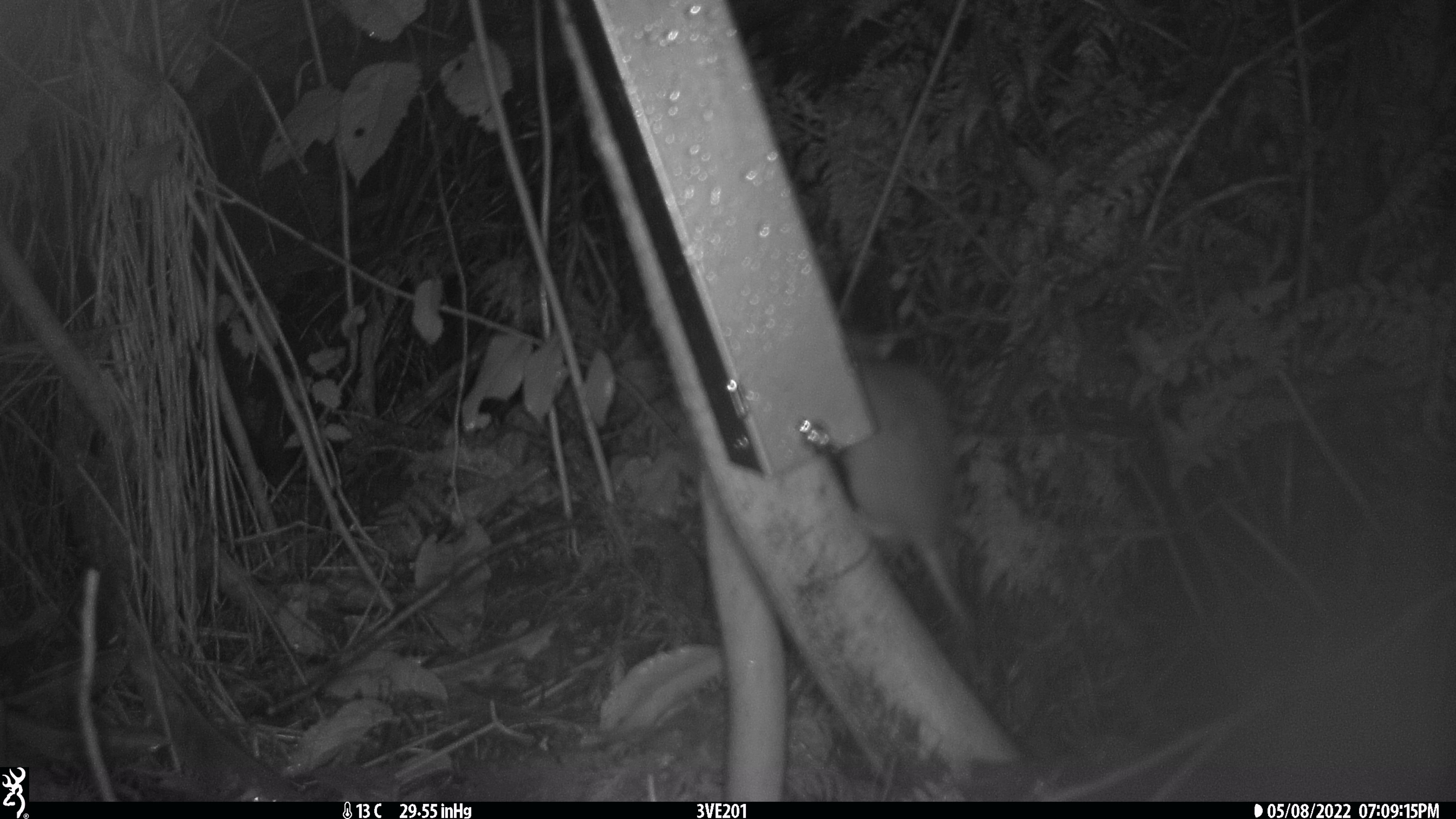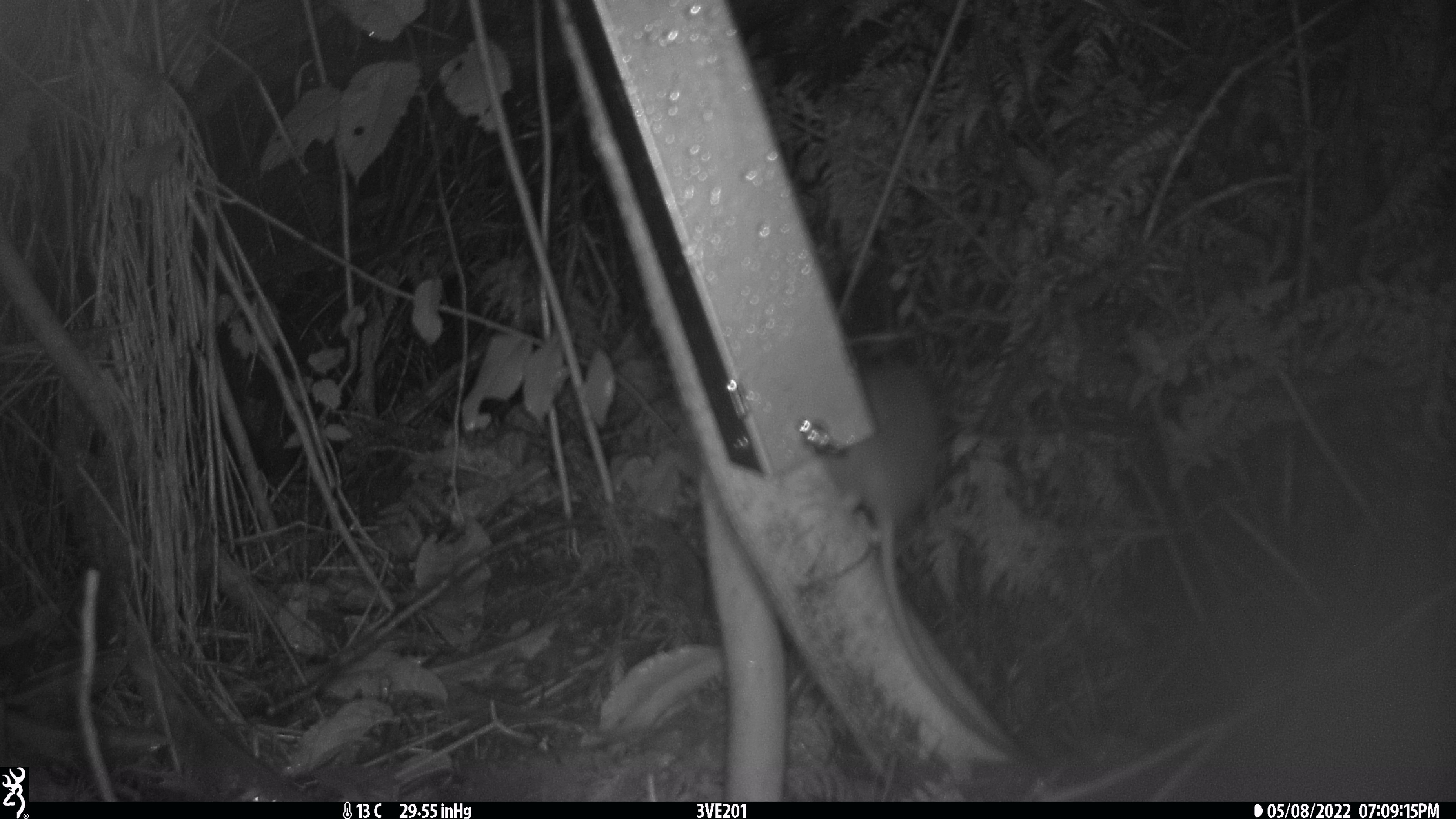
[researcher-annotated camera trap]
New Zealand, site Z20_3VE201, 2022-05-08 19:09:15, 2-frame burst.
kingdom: Animalia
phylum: Chordata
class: Mammalia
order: Rodentia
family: Muridae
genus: Rattus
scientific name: Rattus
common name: rat